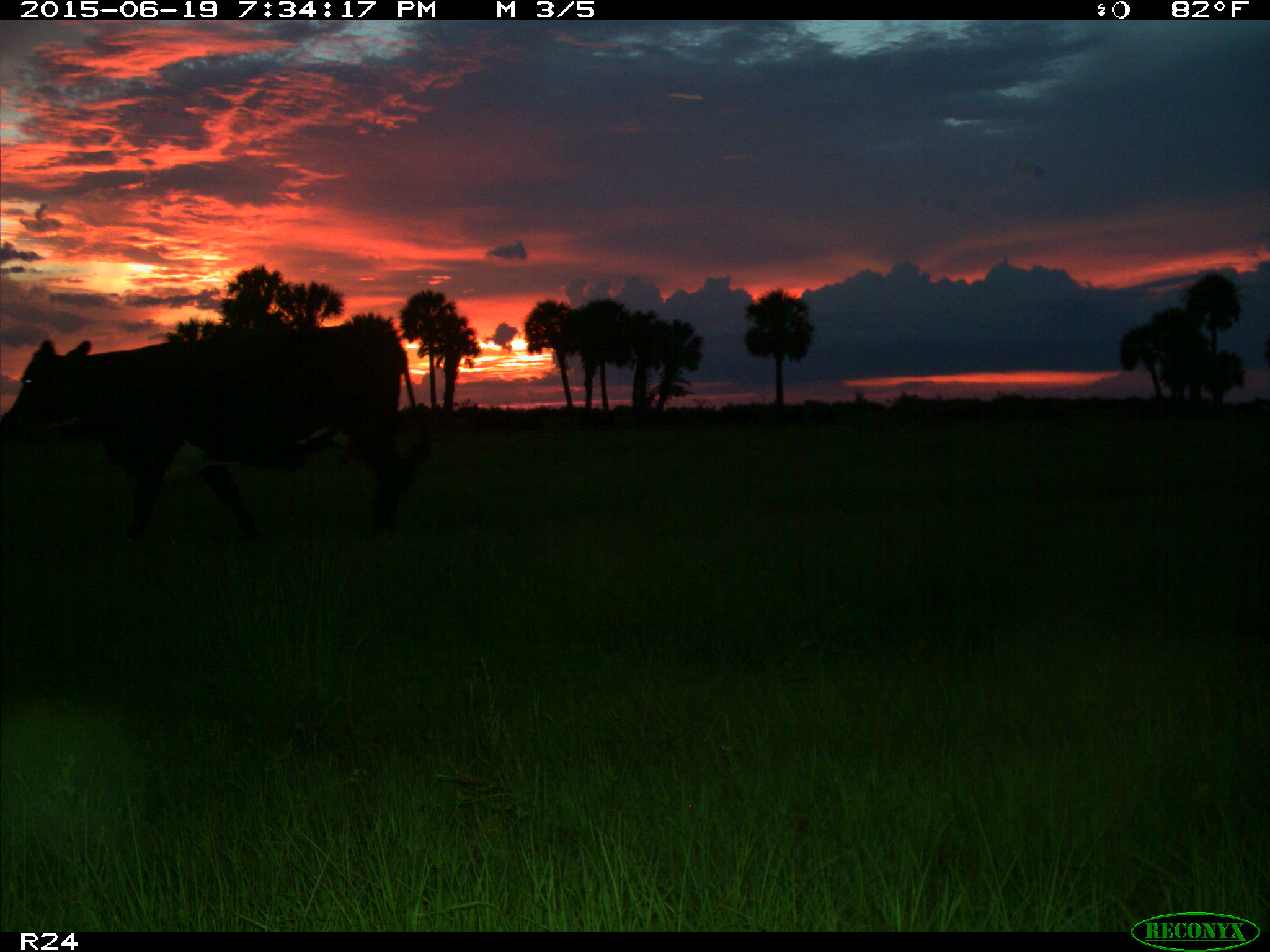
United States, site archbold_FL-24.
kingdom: Animalia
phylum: Chordata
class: Mammalia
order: Artiodactyla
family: Bovidae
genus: Bos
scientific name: Bos taurus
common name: domestic cow